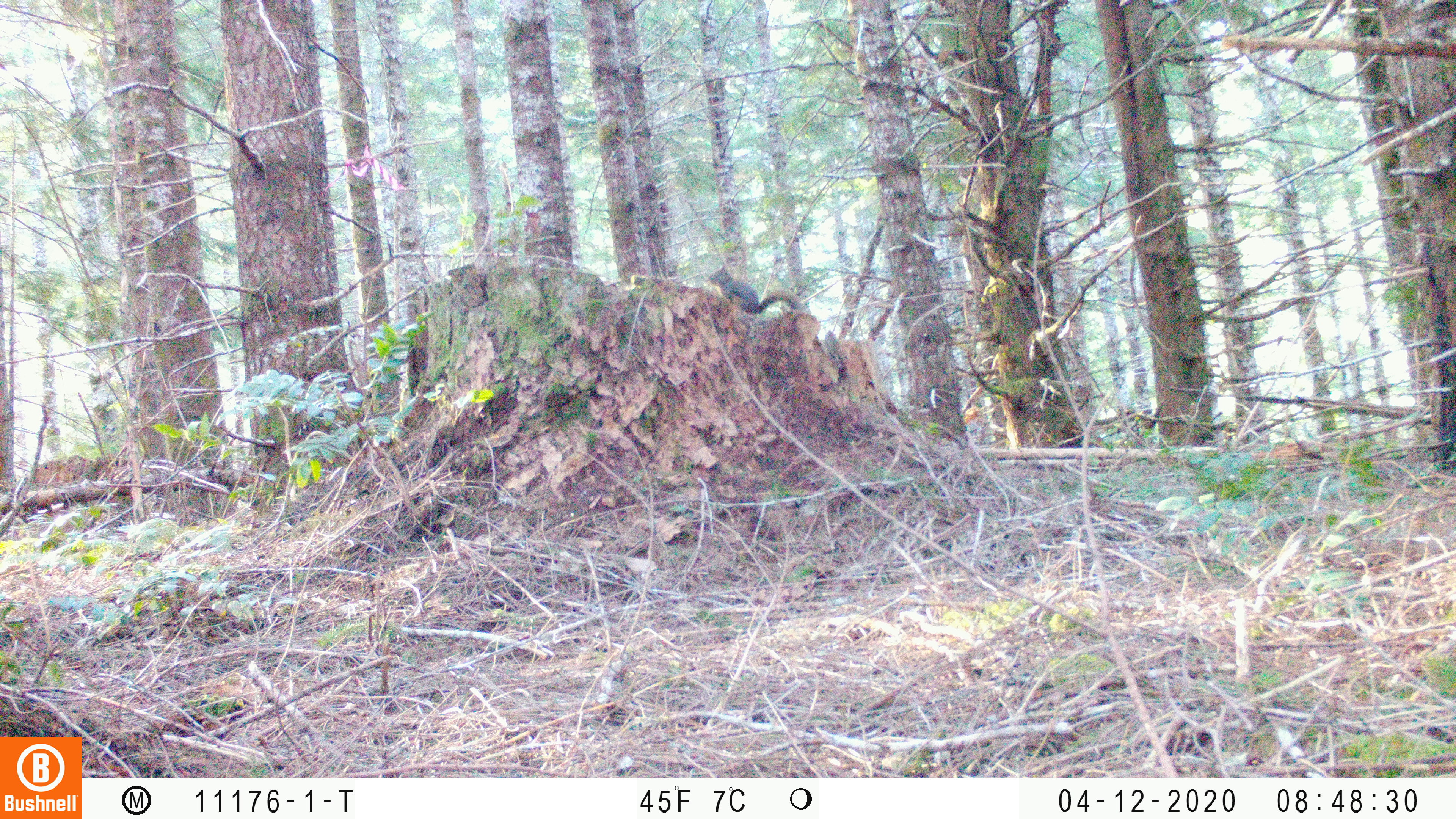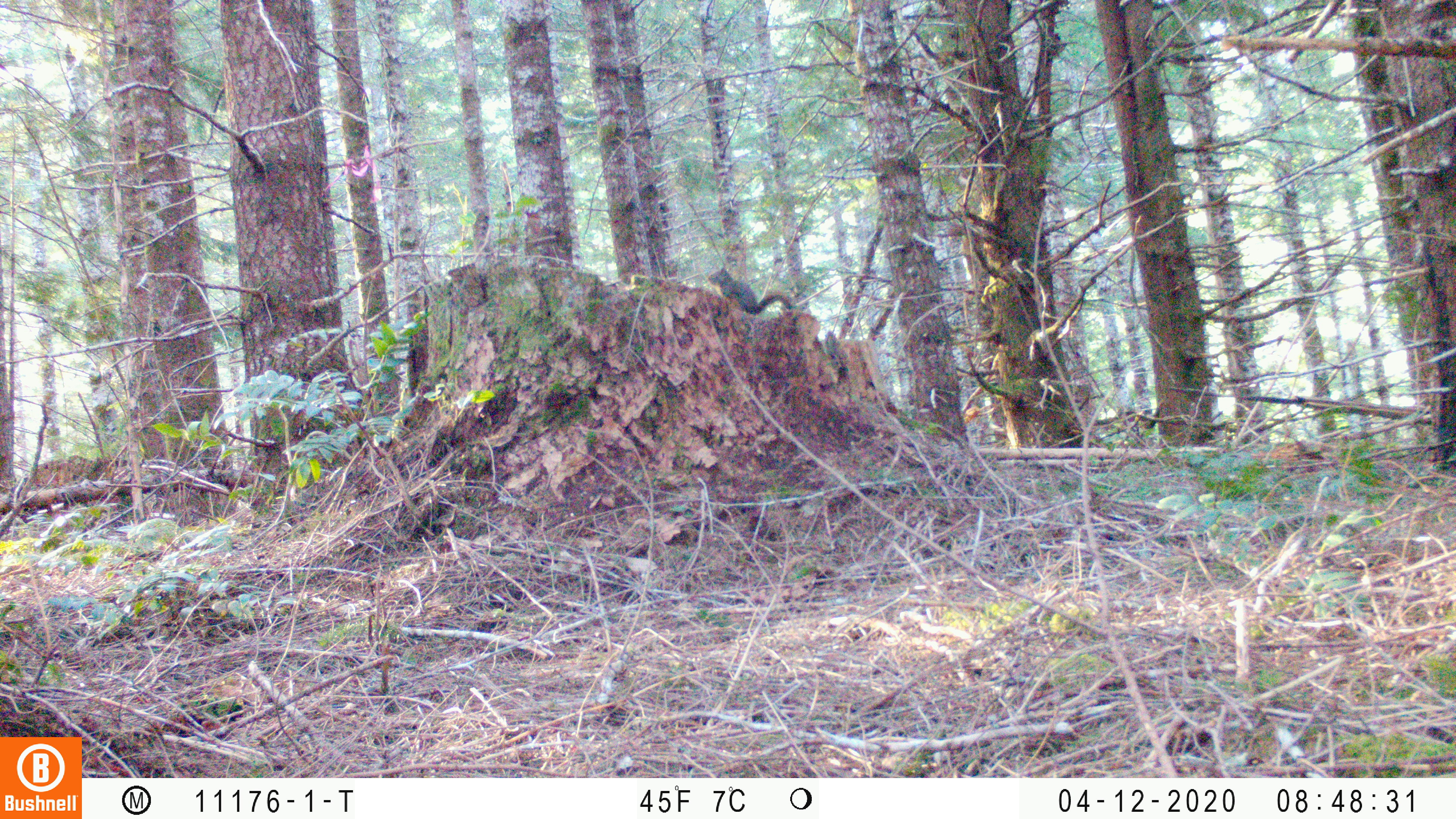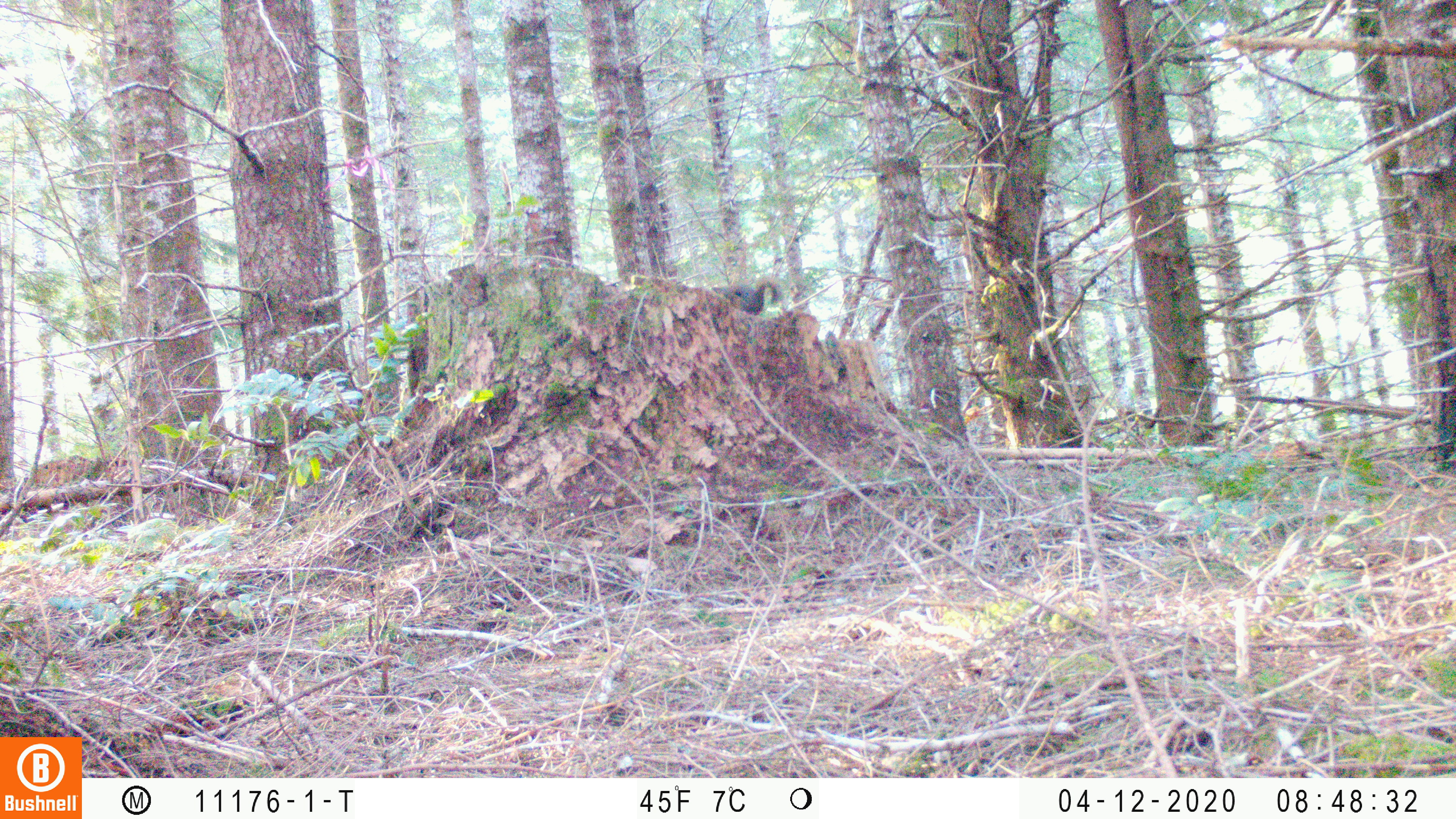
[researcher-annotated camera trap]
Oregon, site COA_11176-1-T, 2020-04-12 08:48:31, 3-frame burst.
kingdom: Animalia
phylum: Chordata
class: Mammalia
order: Rodentia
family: Sciuridae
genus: Tamiasciurus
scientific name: Tamiasciurus douglasii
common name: douglas squirrel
Douglas squirrel (Tamiasciurus douglasii).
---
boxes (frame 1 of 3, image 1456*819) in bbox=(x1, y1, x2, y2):
douglas squirrel: bbox=(706, 264, 806, 318)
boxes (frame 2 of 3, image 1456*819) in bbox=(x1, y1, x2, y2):
douglas squirrel: bbox=(707, 264, 796, 319)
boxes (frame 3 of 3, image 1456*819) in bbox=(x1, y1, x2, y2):
douglas squirrel: bbox=(705, 268, 789, 316)